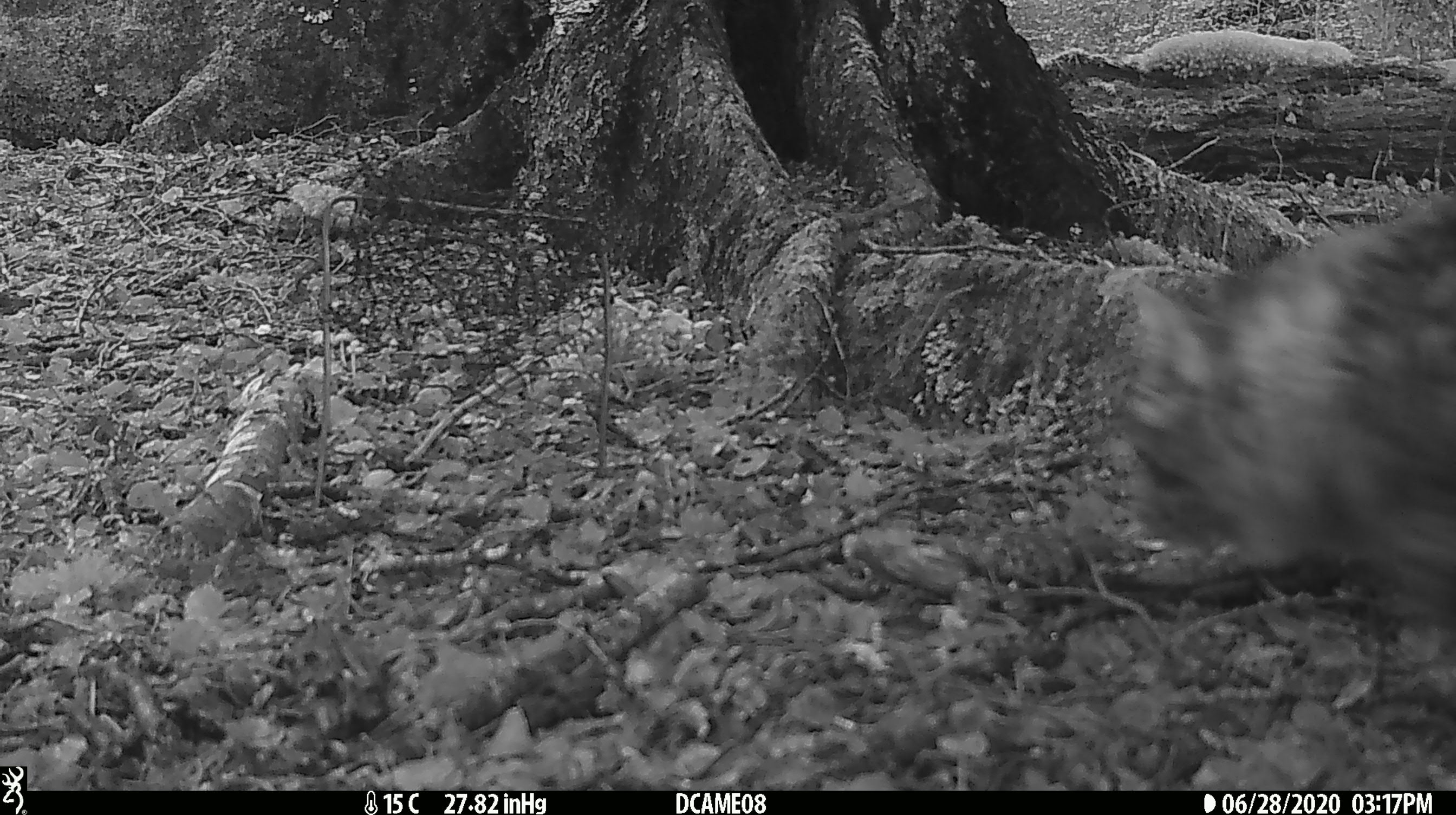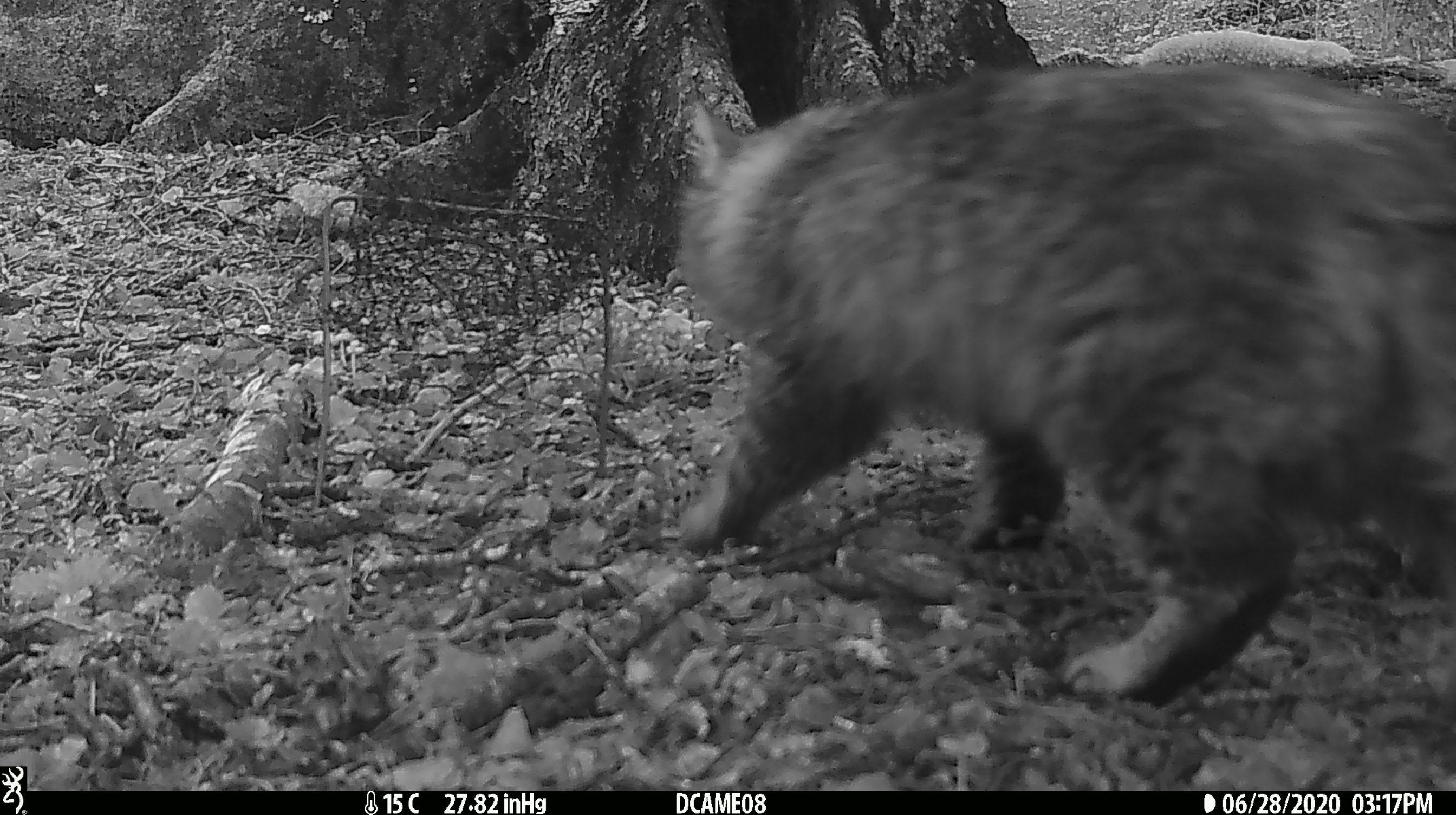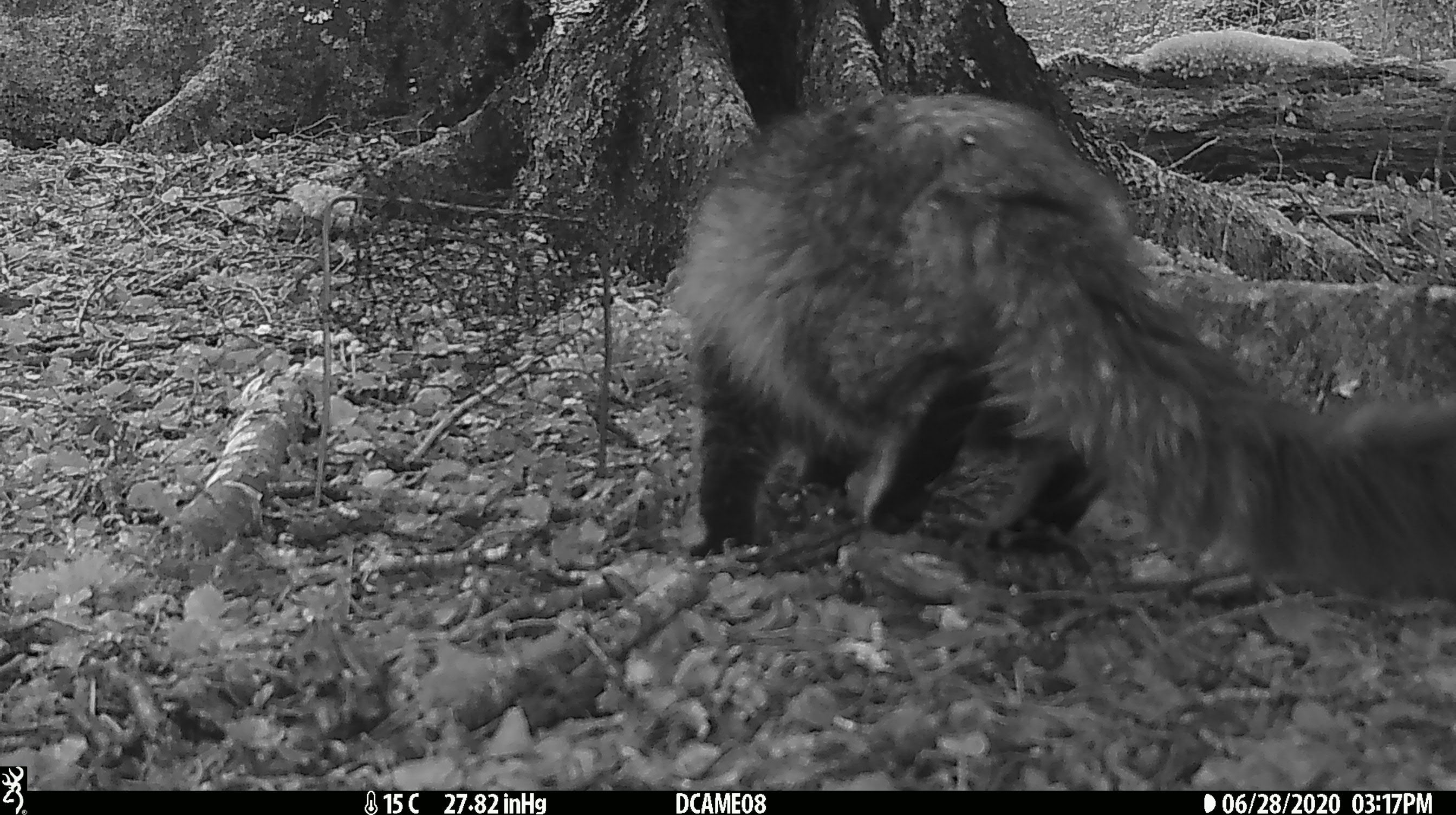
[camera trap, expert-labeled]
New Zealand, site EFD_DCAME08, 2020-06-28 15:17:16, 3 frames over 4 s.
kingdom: Animalia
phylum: Chordata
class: Mammalia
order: Carnivora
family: Felidae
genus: Felis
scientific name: Felis catus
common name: domestic cat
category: cat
Cat (domestic cat) (Felis catus).